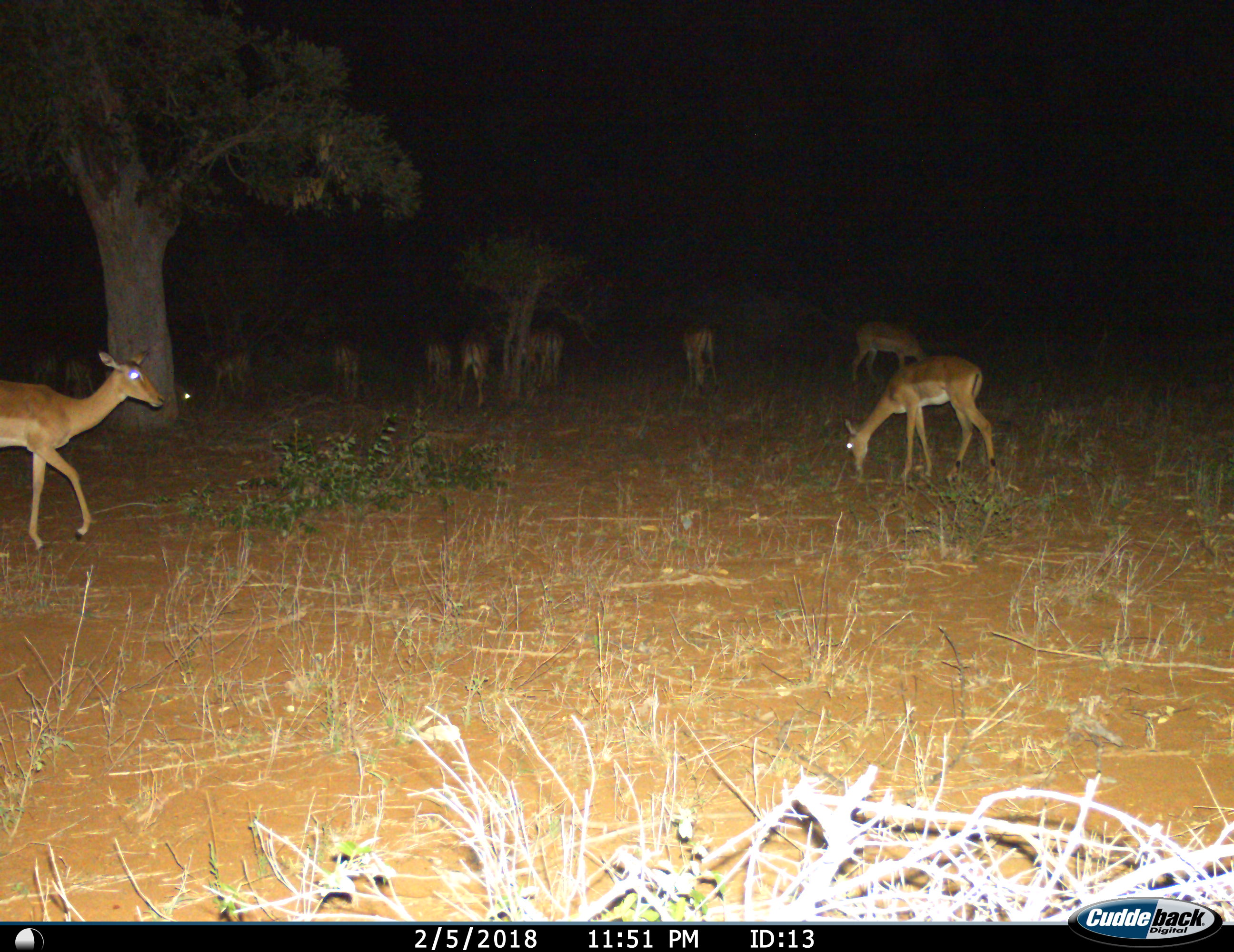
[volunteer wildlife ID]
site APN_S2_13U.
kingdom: Animalia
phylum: Chordata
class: Mammalia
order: Artiodactyla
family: Bovidae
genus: Aepyceros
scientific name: Aepyceros melampus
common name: impala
Impala (Aepyceros melampus), count 10. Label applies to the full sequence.